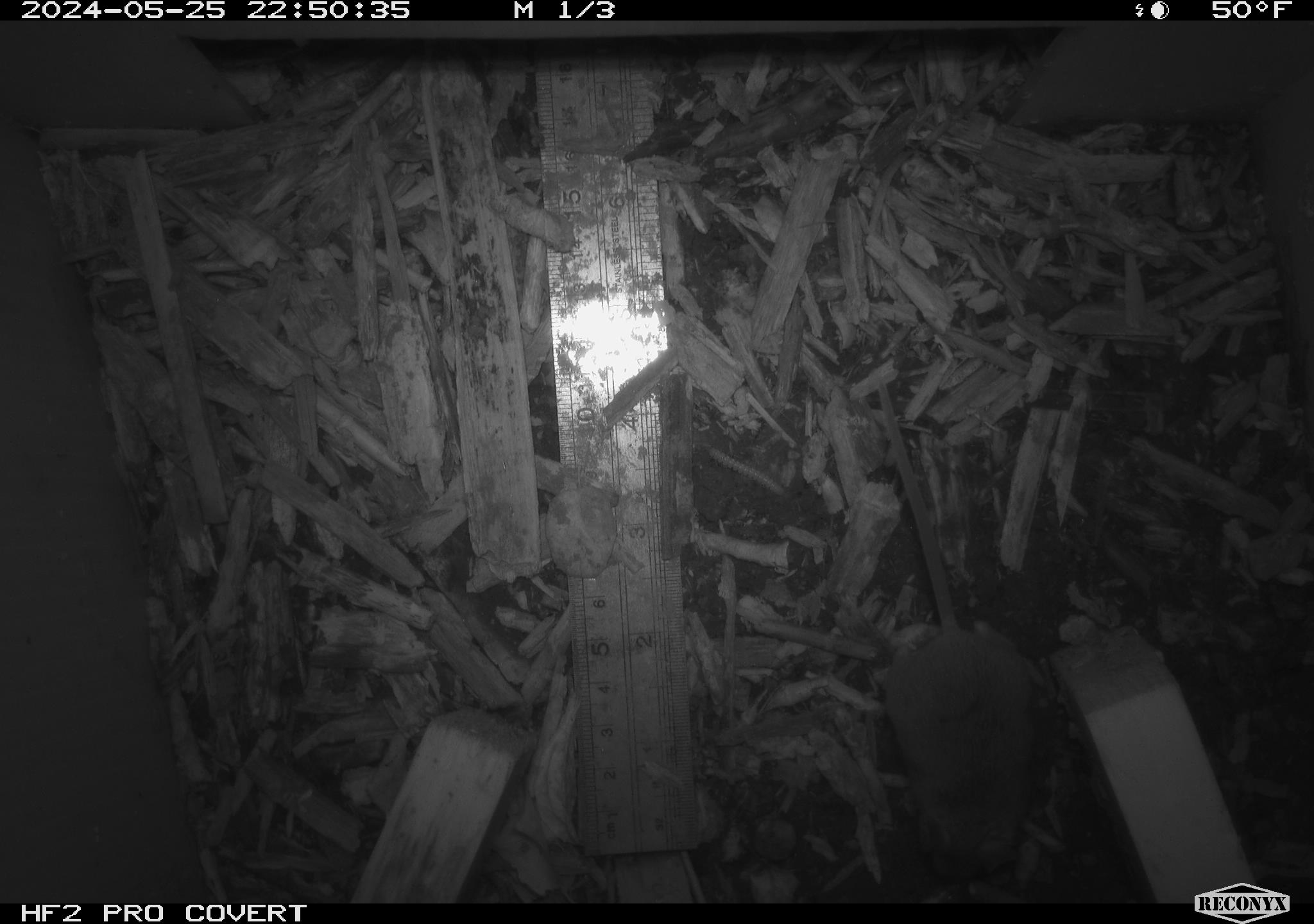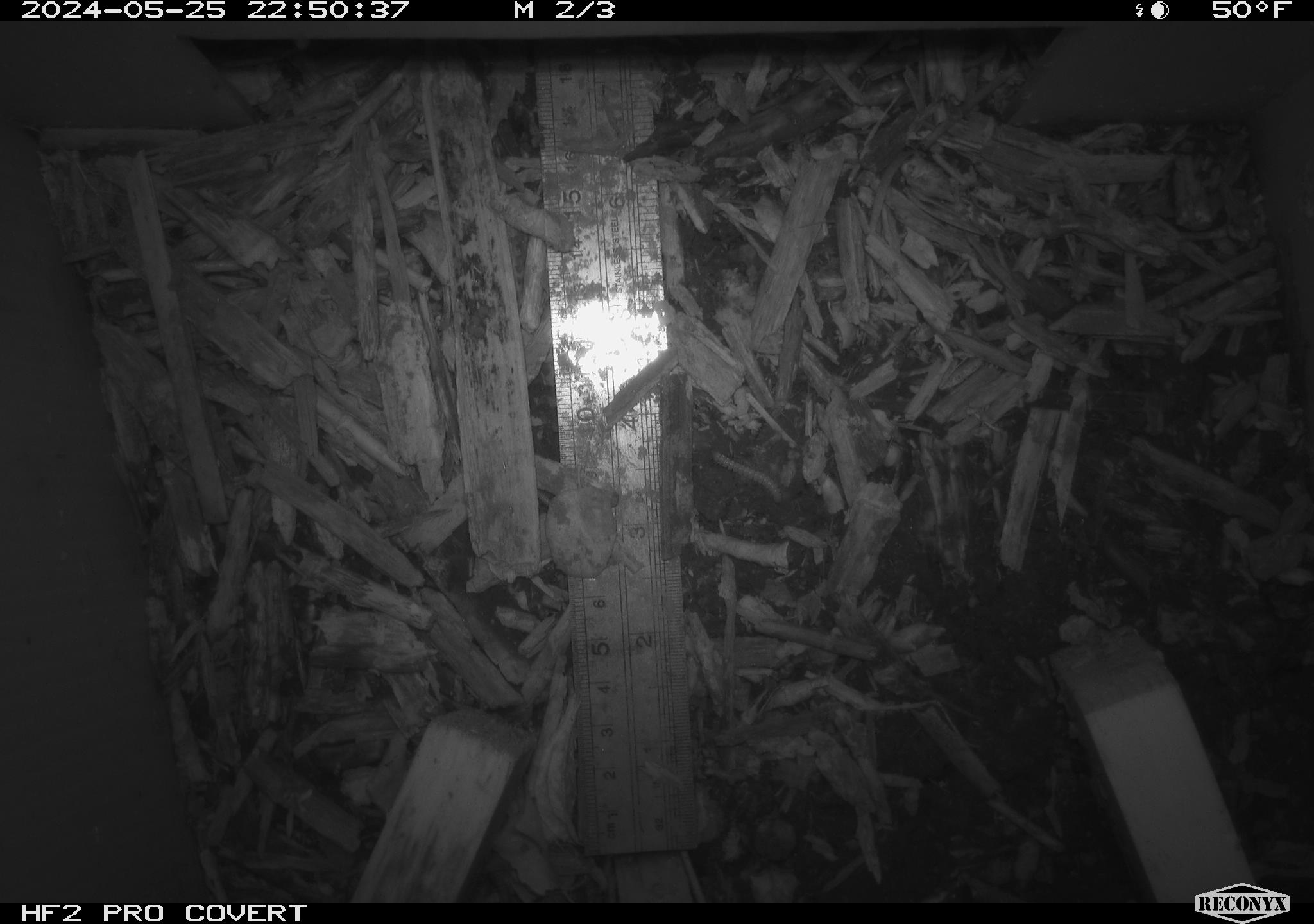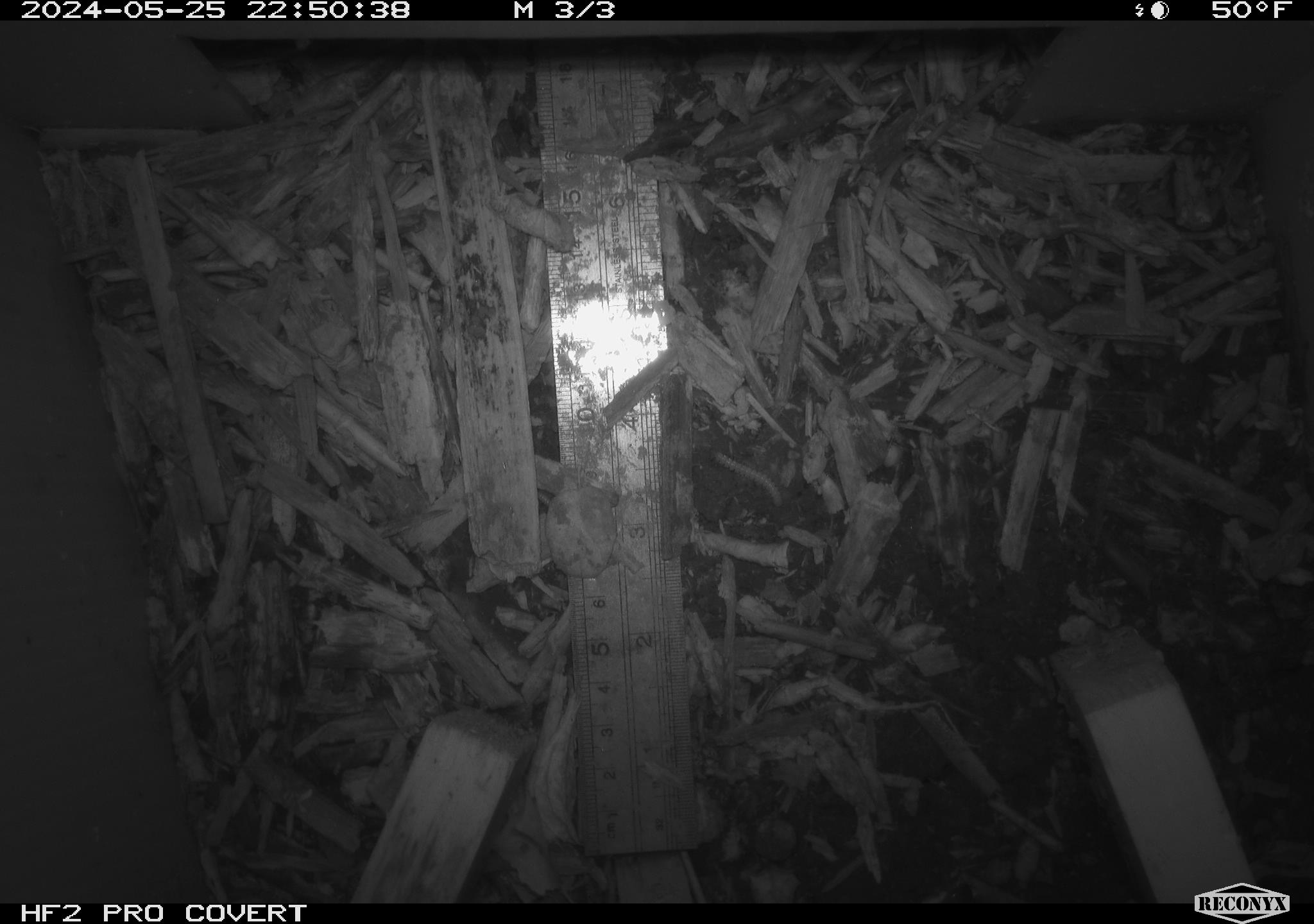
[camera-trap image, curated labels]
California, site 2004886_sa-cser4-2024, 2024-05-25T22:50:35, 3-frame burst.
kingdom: Animalia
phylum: Chordata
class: Mammalia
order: Rodentia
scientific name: Rodentia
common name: rodent